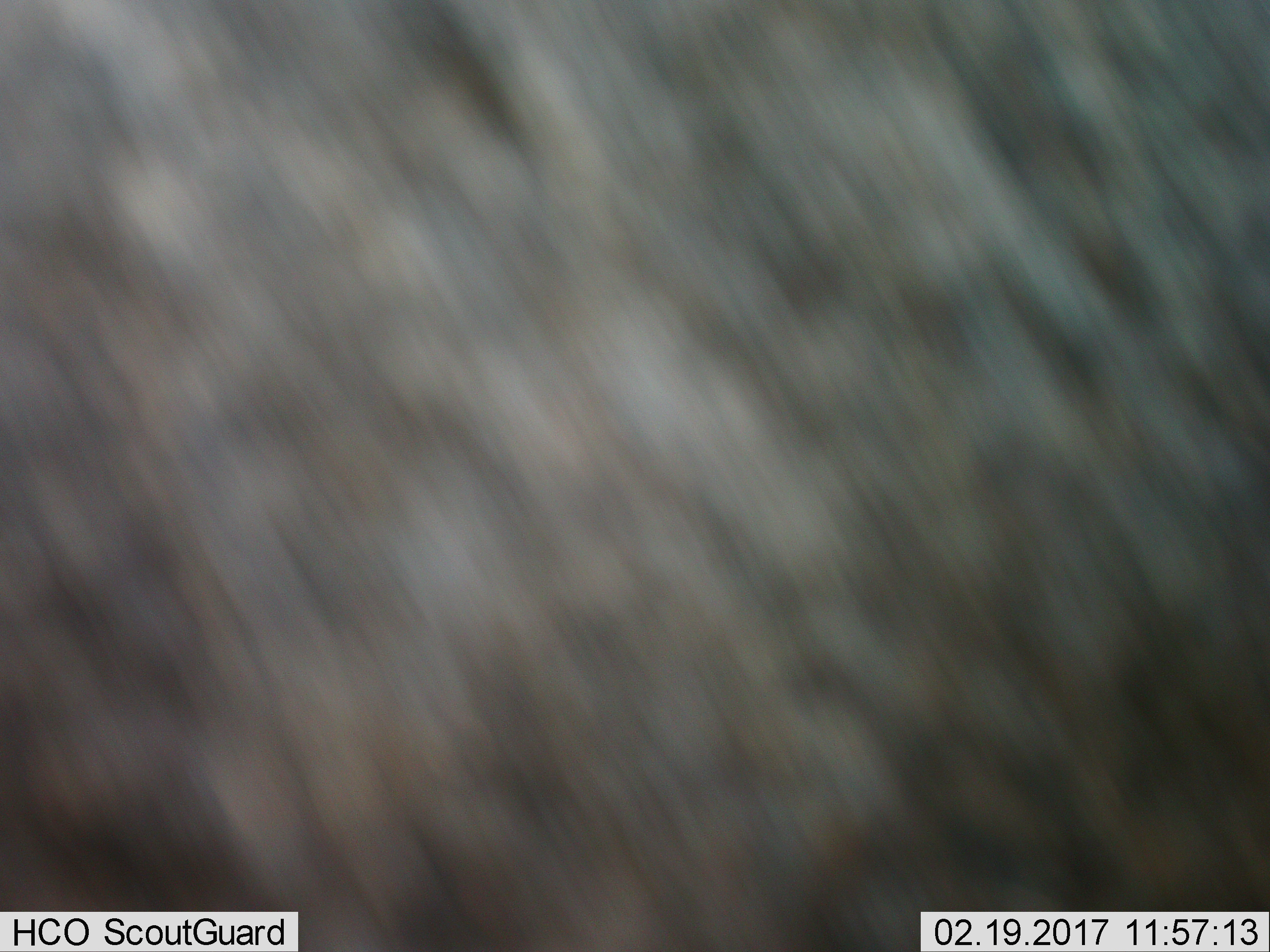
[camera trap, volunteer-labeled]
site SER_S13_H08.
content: unidentified animal